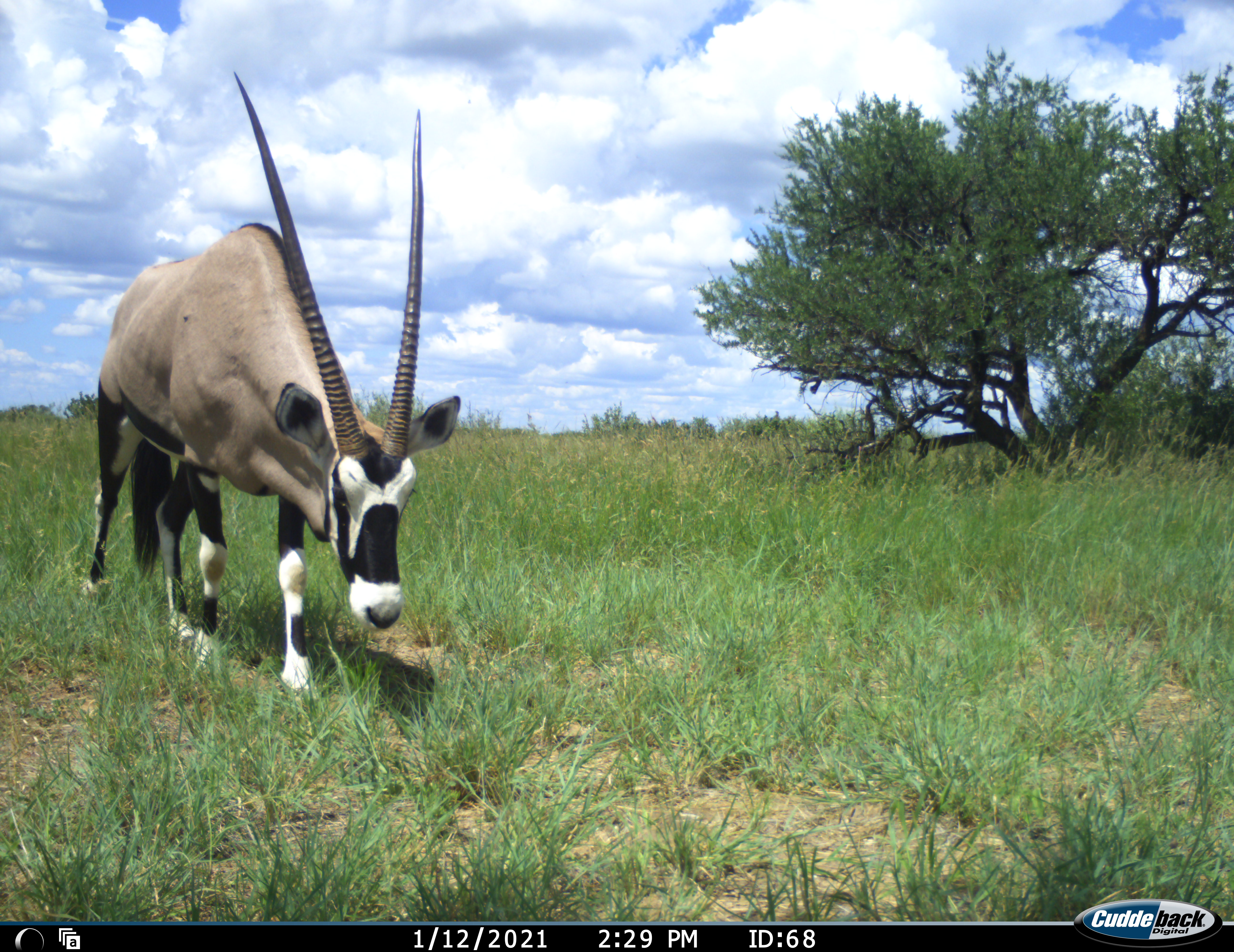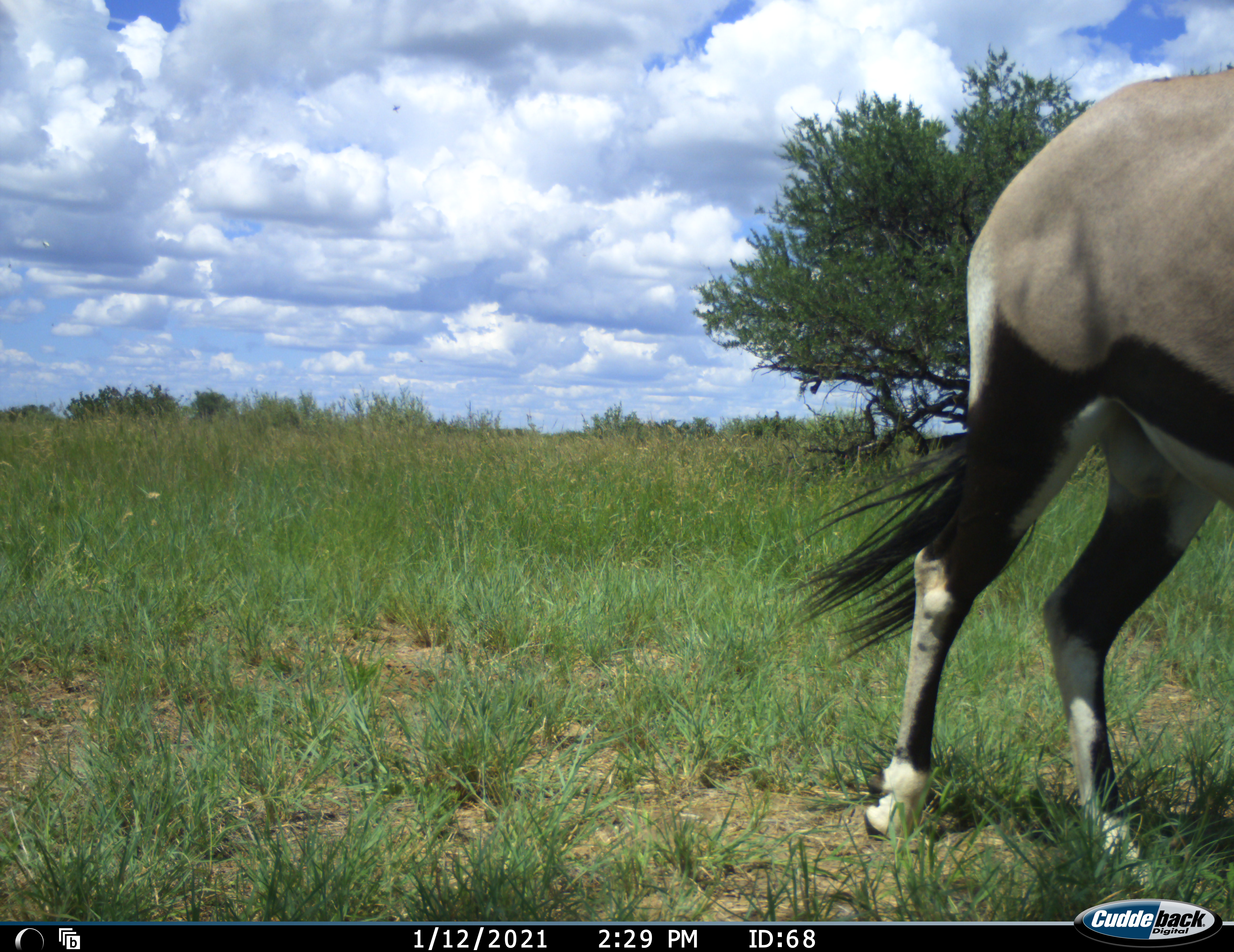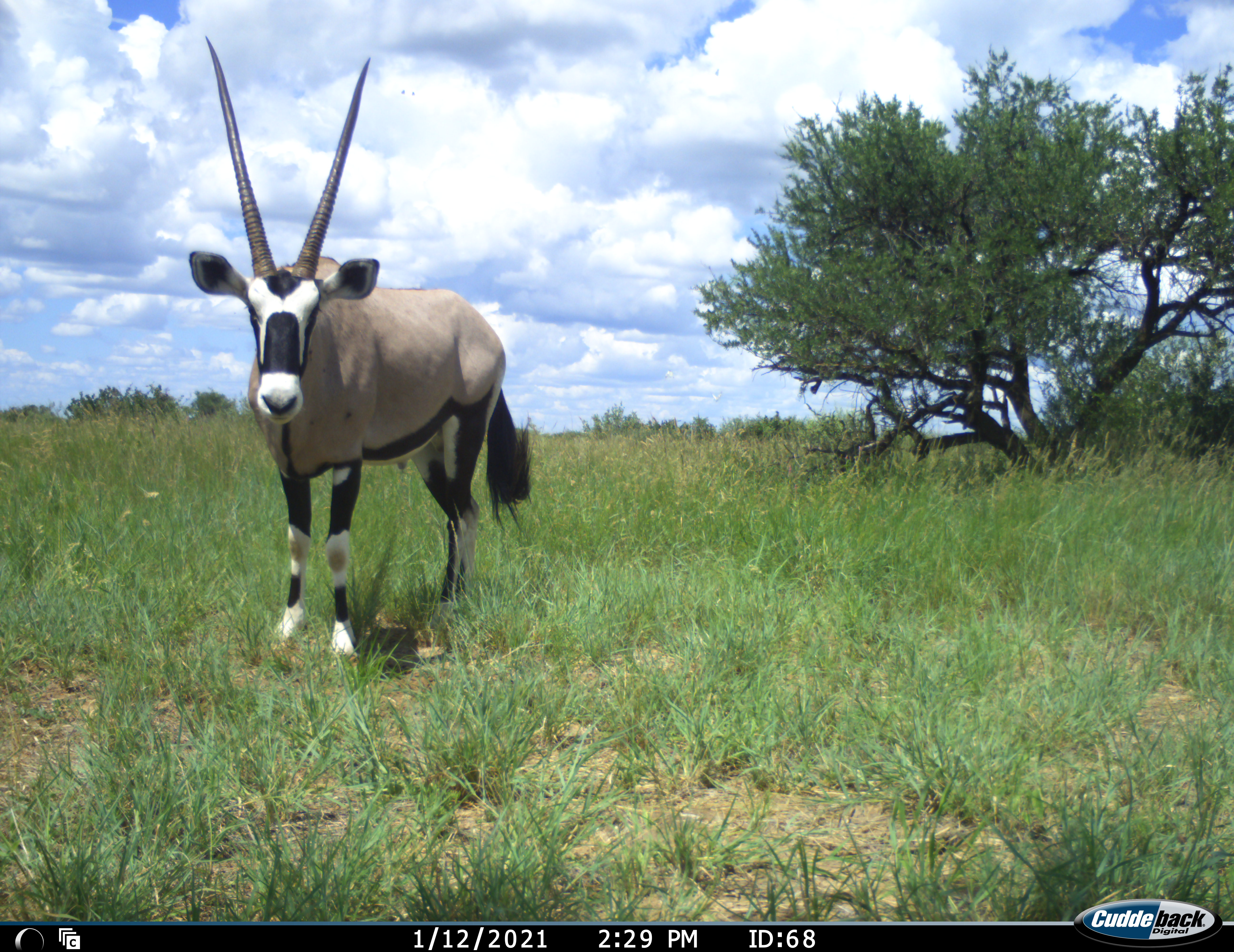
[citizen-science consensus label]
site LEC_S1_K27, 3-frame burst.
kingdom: Animalia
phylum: Chordata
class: Mammalia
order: Artiodactyla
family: Bovidae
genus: Oryx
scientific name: Oryx gazella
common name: gemsbok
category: oryx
Oryx (gemsbok) (Oryx gazella), count 1. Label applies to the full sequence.